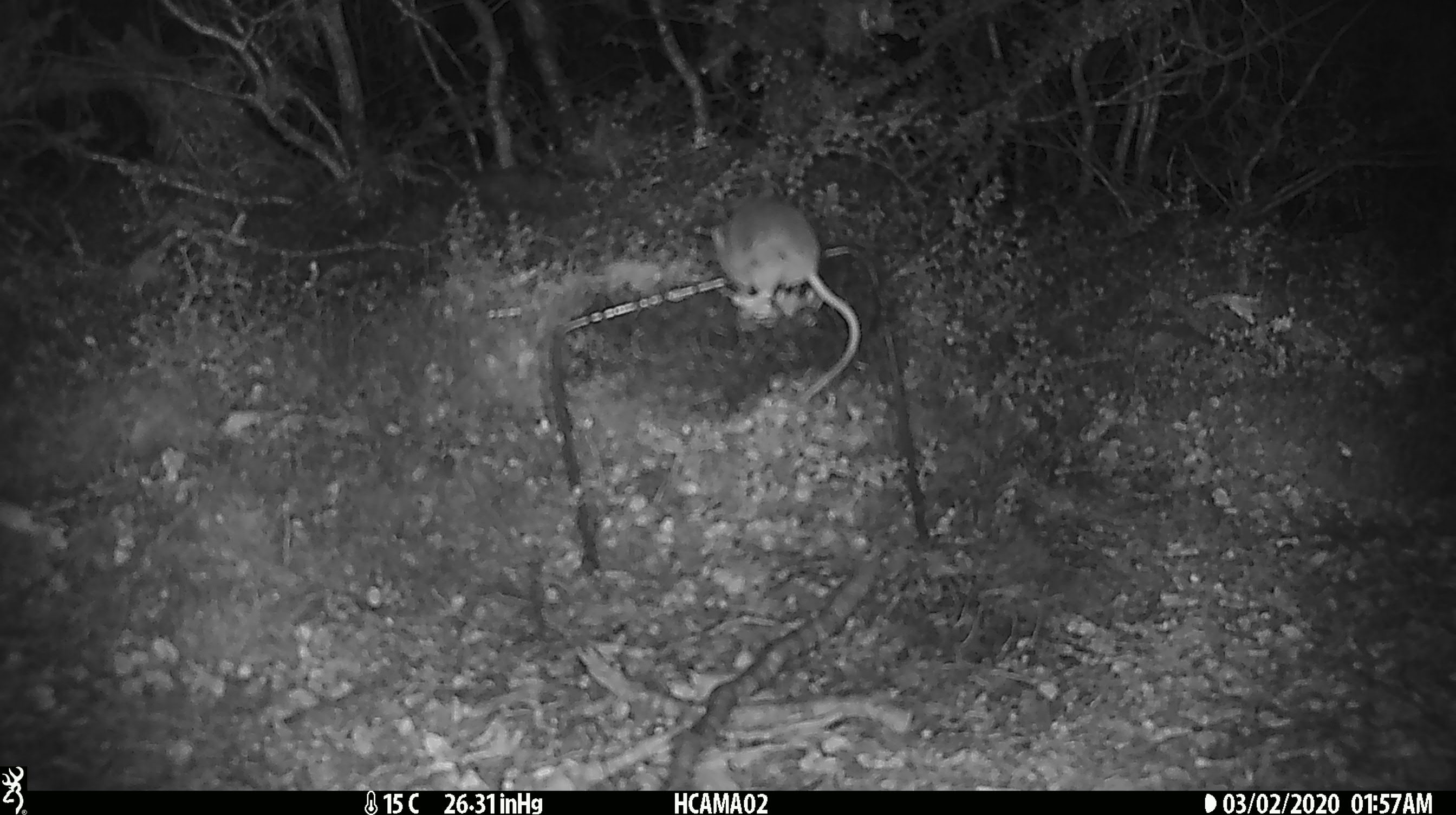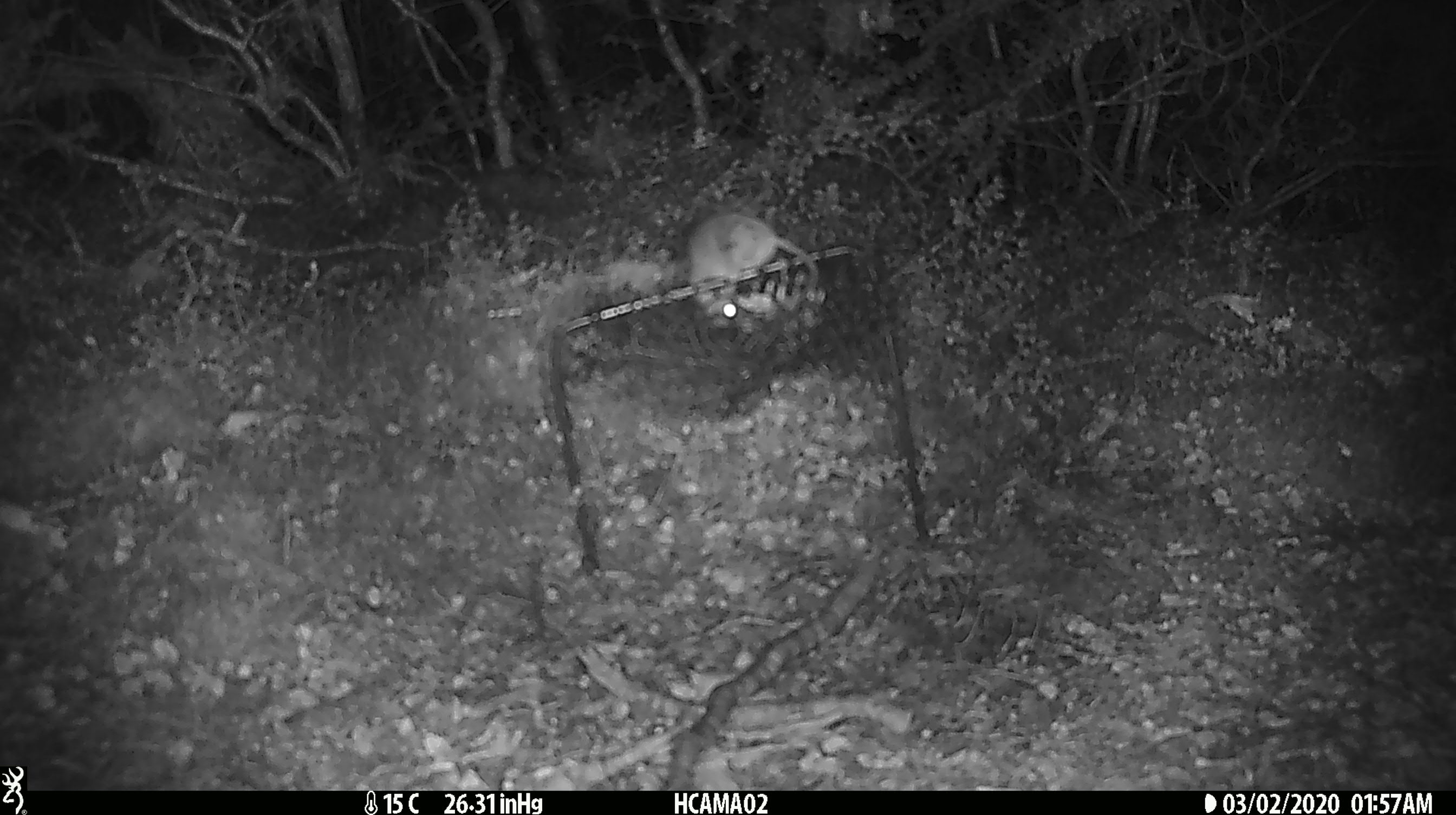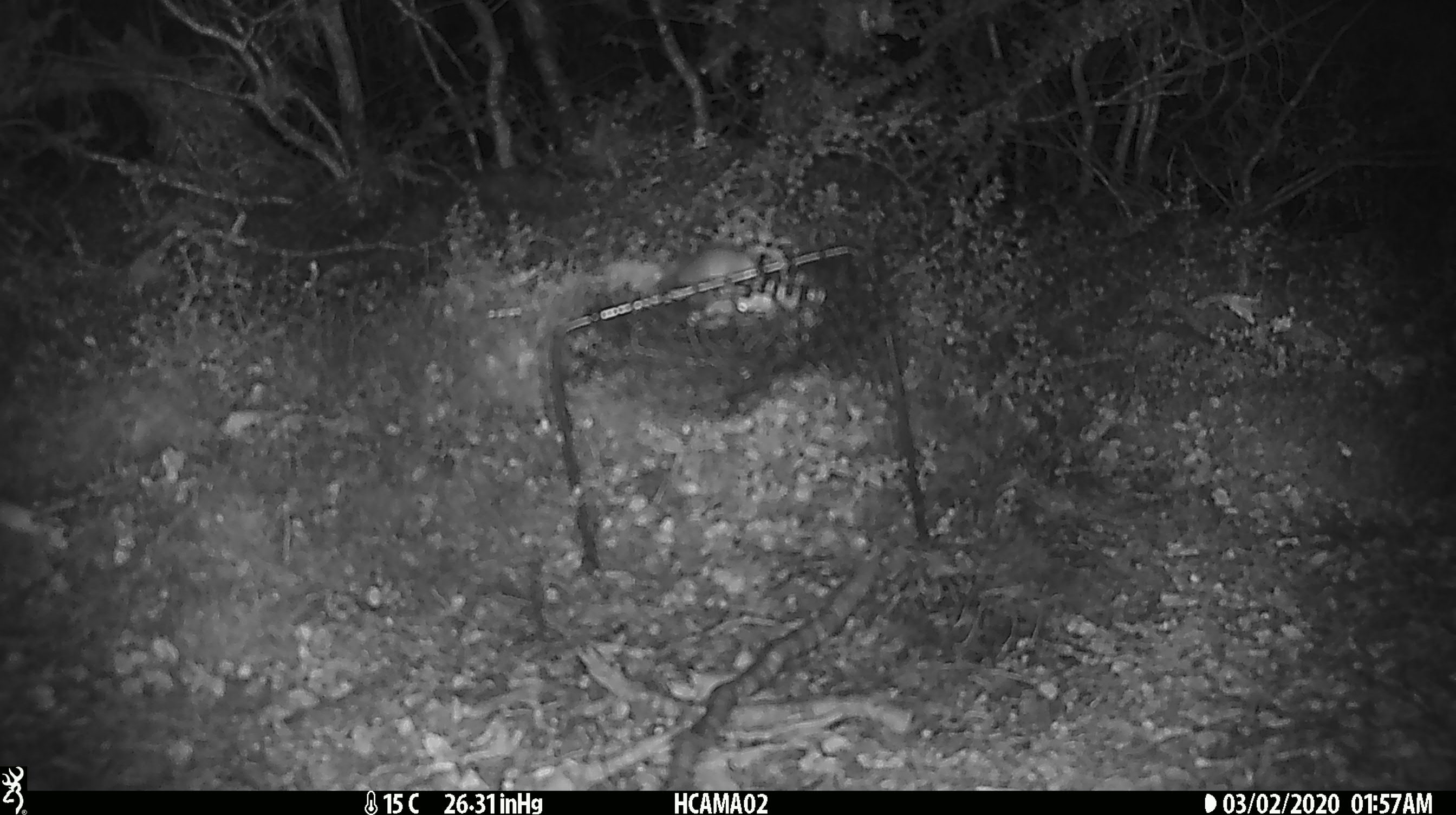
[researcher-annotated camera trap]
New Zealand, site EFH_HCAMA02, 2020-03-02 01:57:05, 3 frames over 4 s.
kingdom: Animalia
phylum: Chordata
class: Mammalia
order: Rodentia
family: Muridae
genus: Mus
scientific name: Mus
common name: mouse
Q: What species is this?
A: Mouse (Mus).